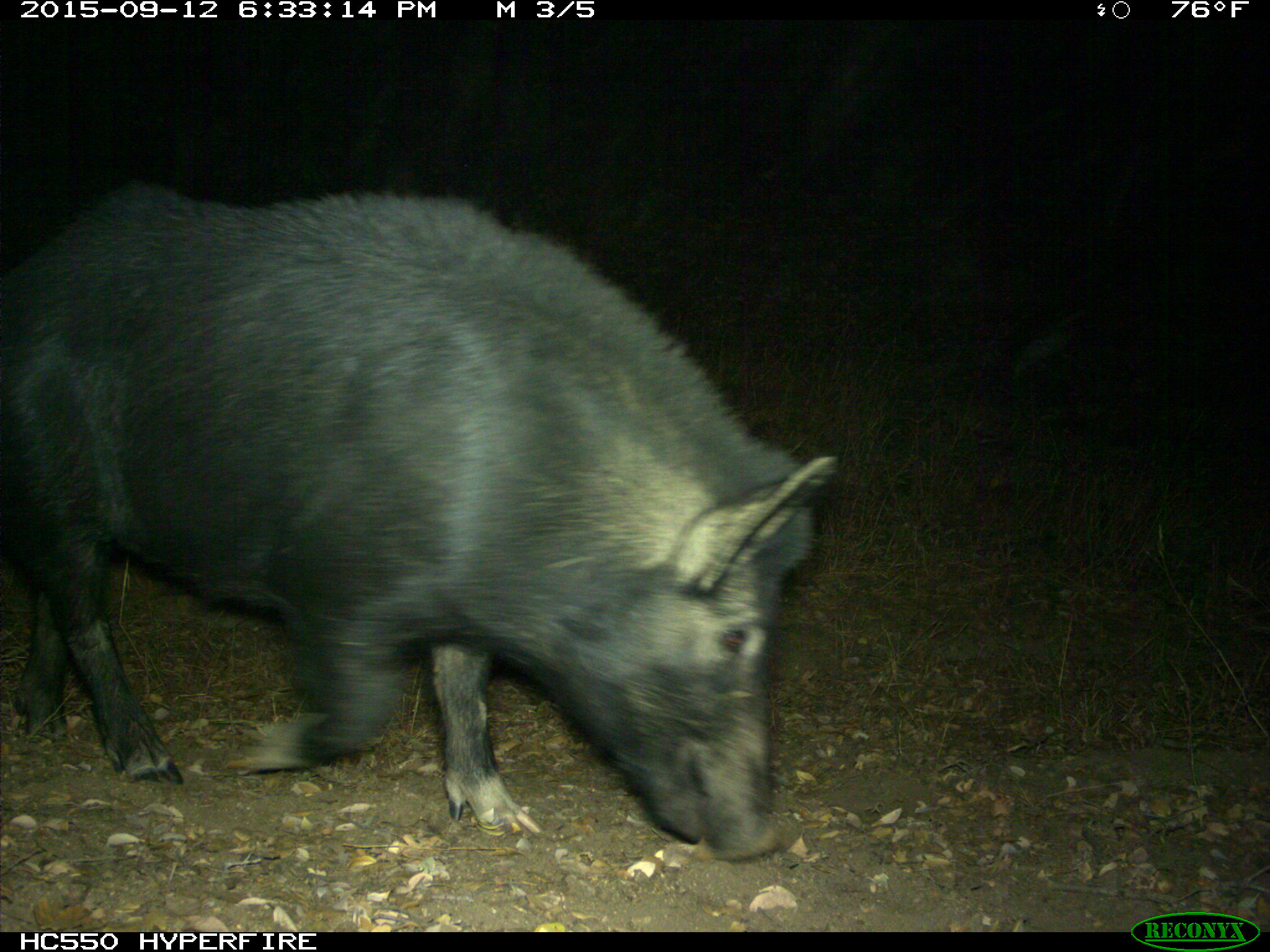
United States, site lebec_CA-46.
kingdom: Animalia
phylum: Chordata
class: Mammalia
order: Artiodactyla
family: Suidae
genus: Sus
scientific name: Sus scrofa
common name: wild boar